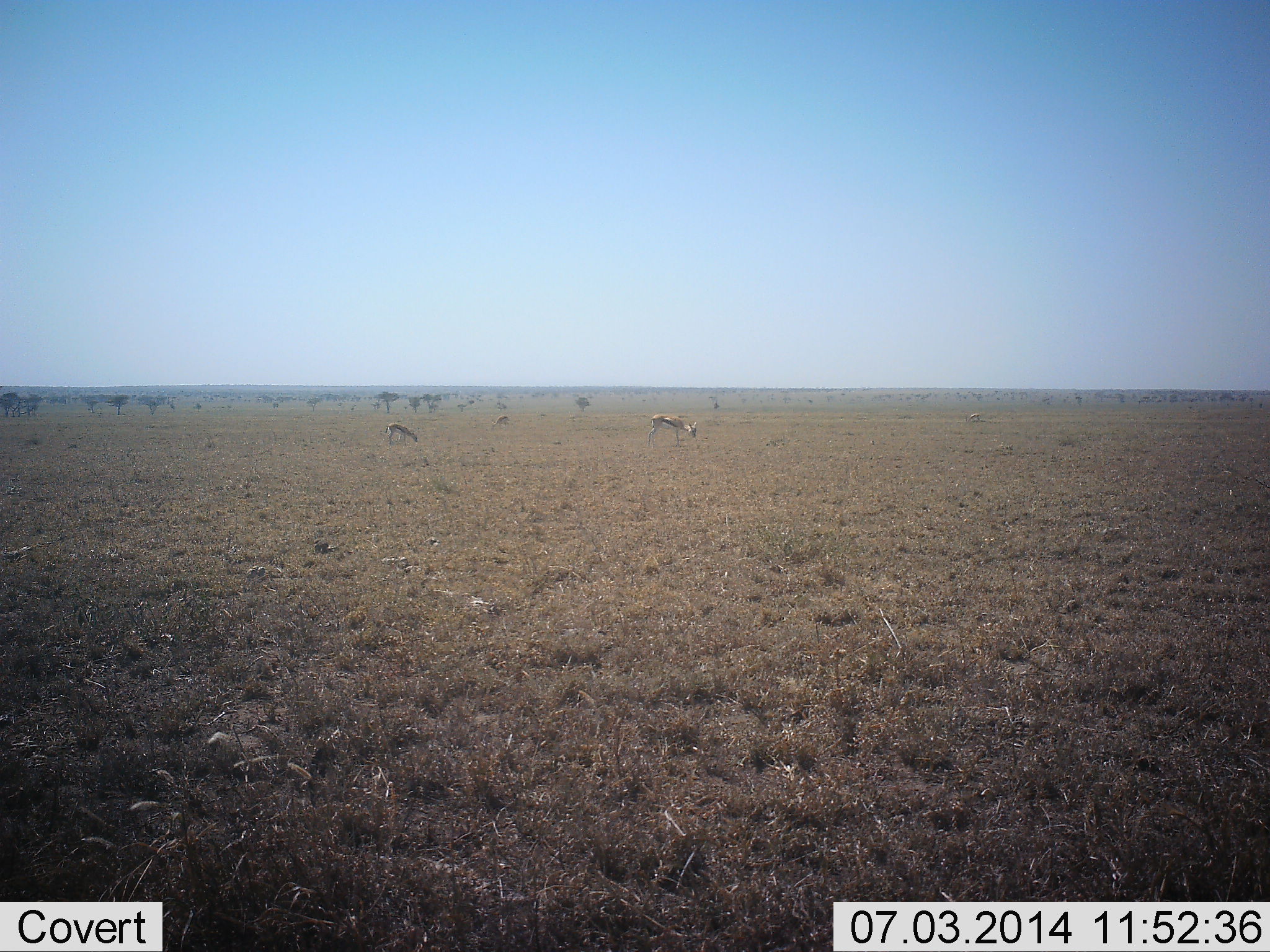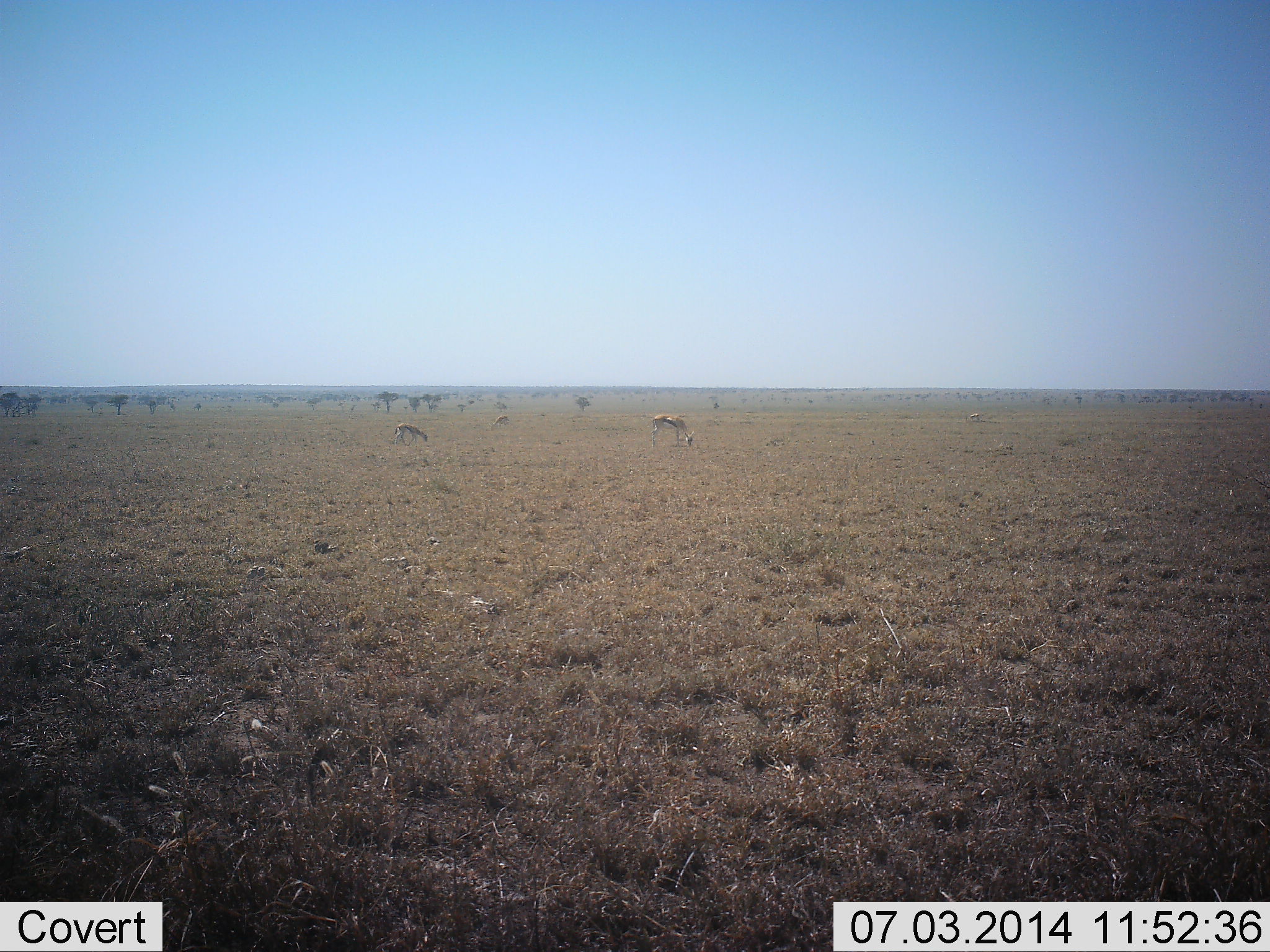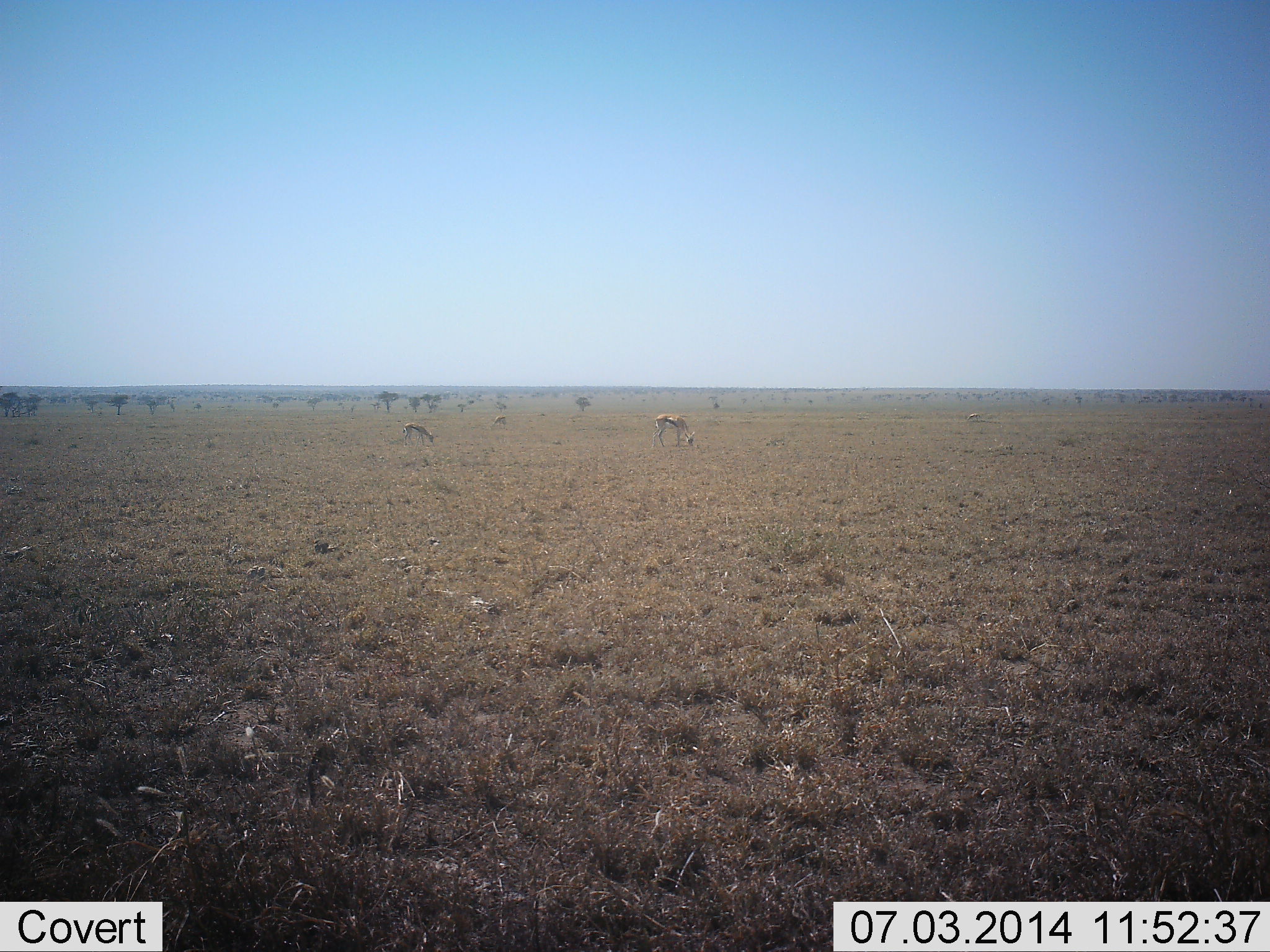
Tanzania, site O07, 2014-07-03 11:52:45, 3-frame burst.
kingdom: Animalia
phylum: Chordata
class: Mammalia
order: Artiodactyla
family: Bovidae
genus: Eudorcas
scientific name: Eudorcas thomsonii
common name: thomson's gazelle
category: gazellethomsons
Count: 3.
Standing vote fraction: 20%.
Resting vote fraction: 0%.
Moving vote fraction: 20%.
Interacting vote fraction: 0%.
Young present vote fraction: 0%.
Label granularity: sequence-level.